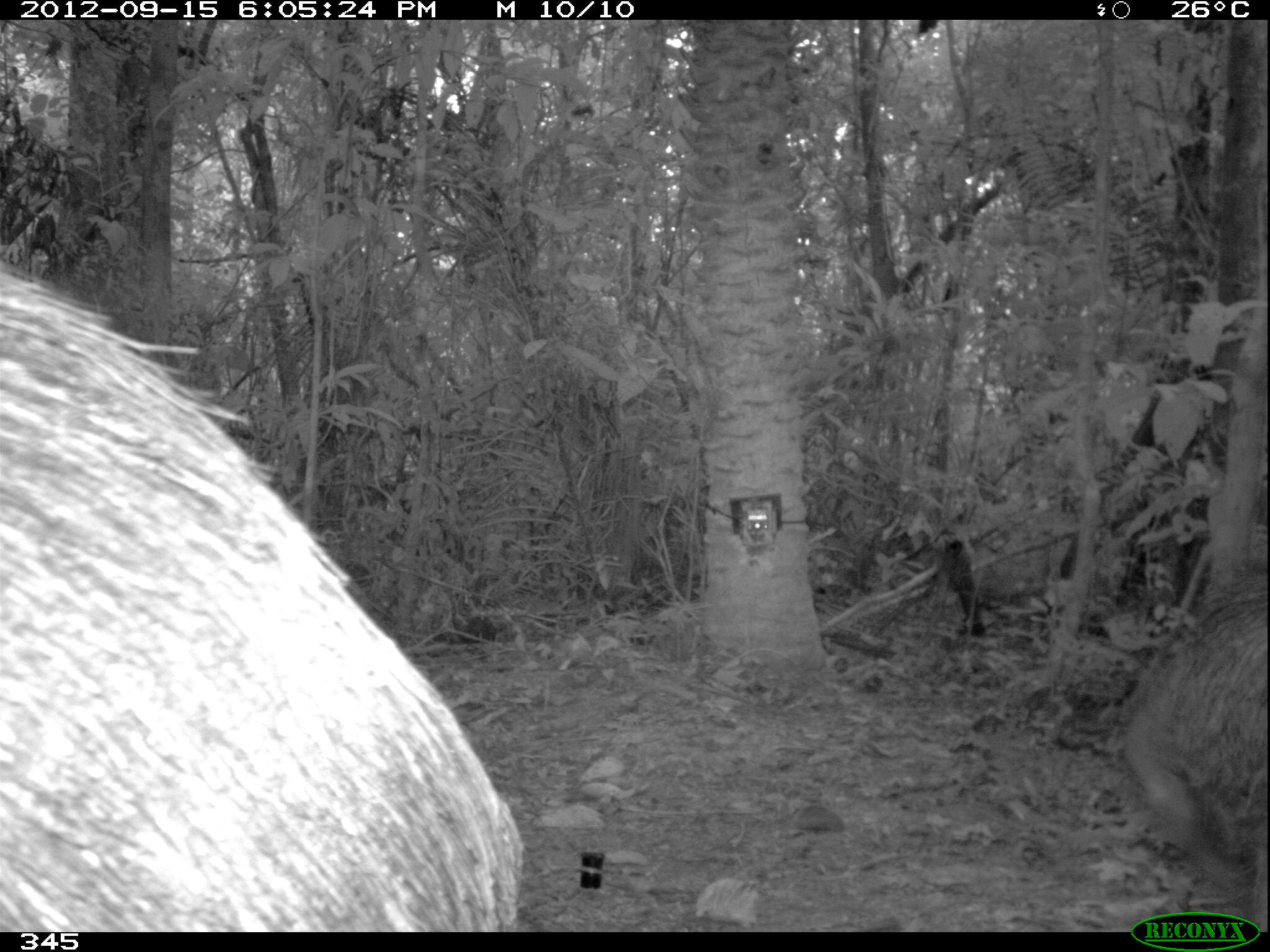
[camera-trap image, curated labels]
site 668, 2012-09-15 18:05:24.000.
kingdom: Animalia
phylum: Chordata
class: Mammalia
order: Artiodactyla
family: Tayassuidae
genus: Tayassu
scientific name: Tayassu pecari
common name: white-lipped peccary